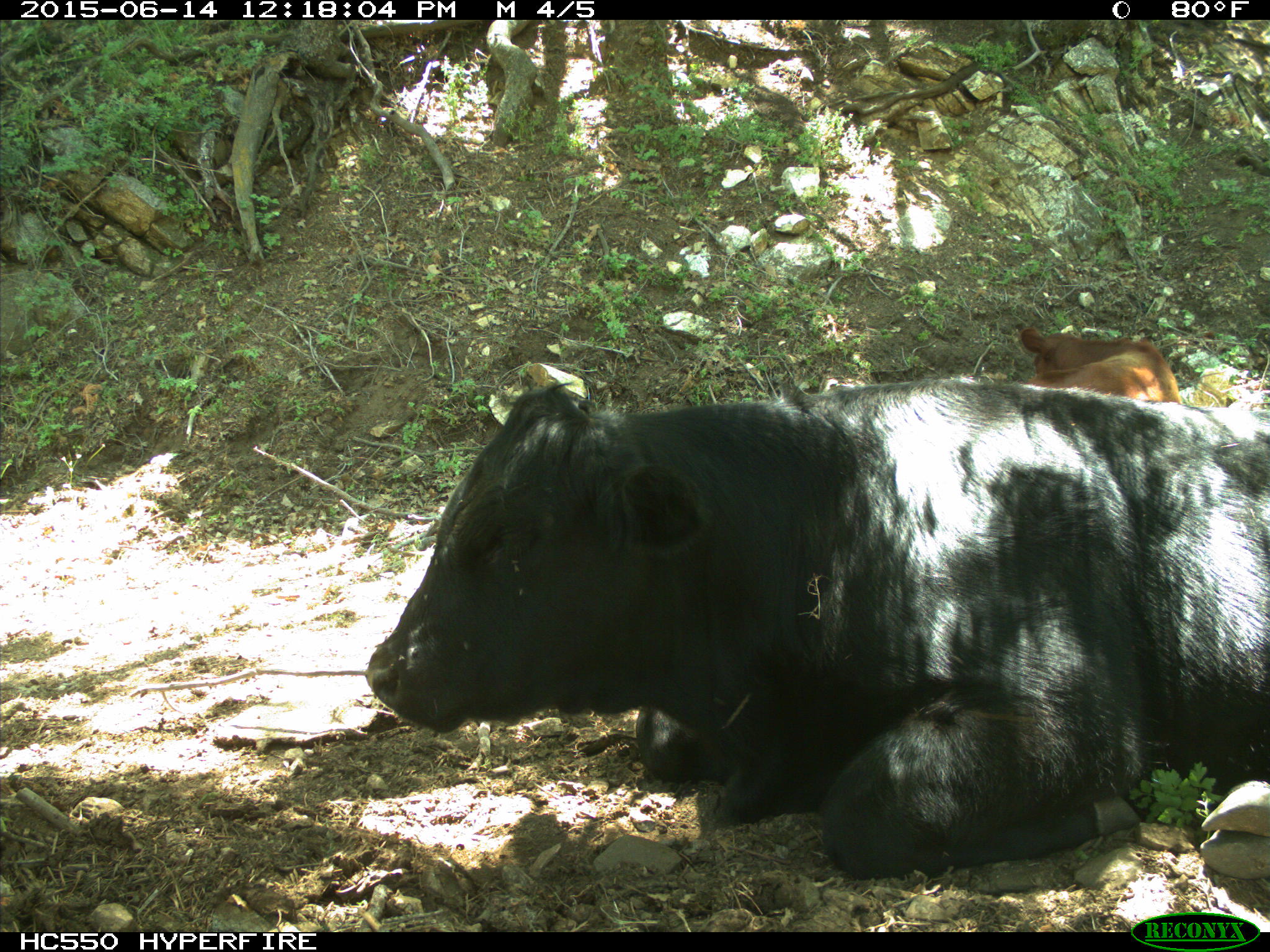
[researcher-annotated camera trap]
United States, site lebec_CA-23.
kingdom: Animalia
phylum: Chordata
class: Mammalia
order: Artiodactyla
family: Bovidae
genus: Bos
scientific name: Bos taurus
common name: domestic cow